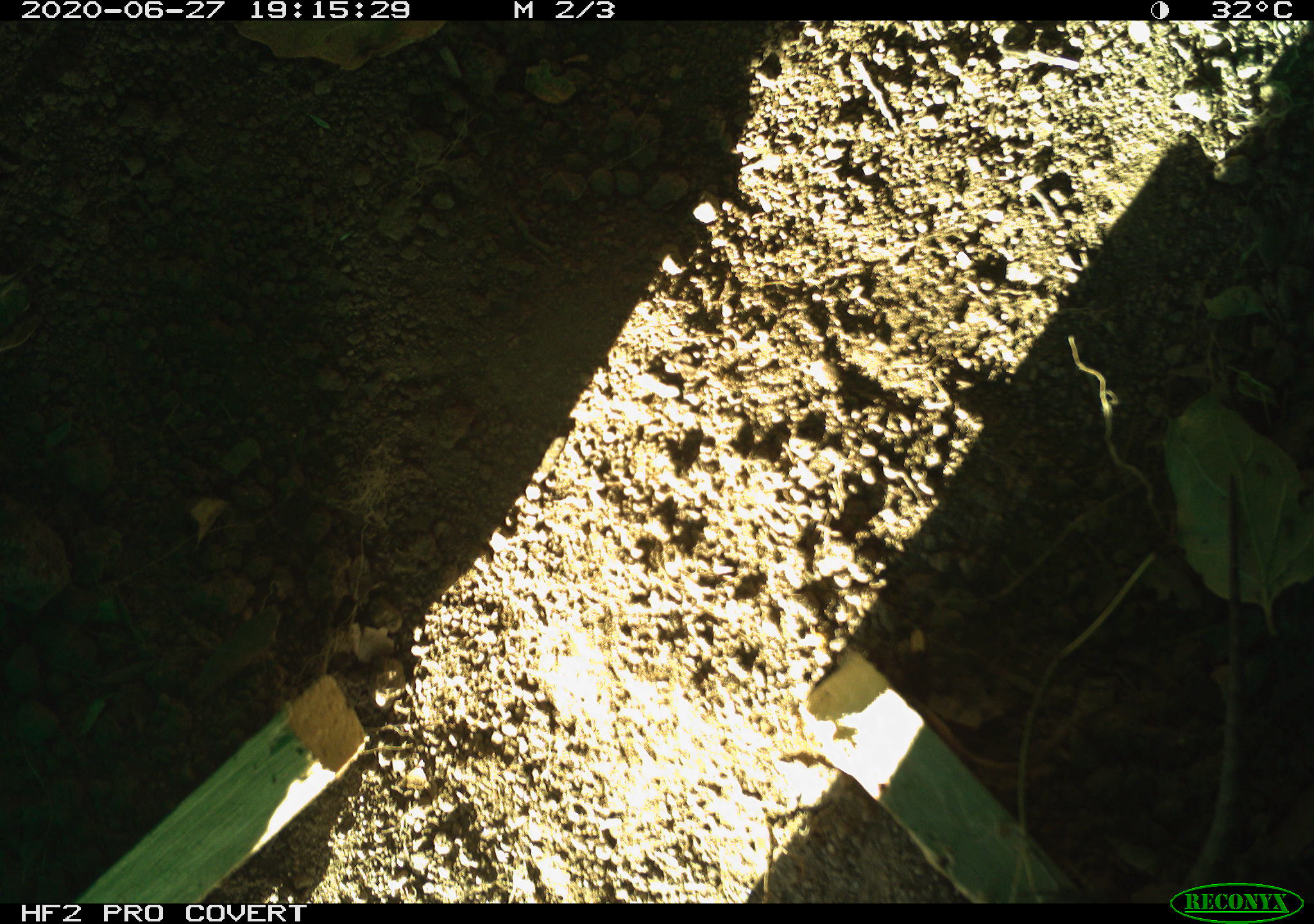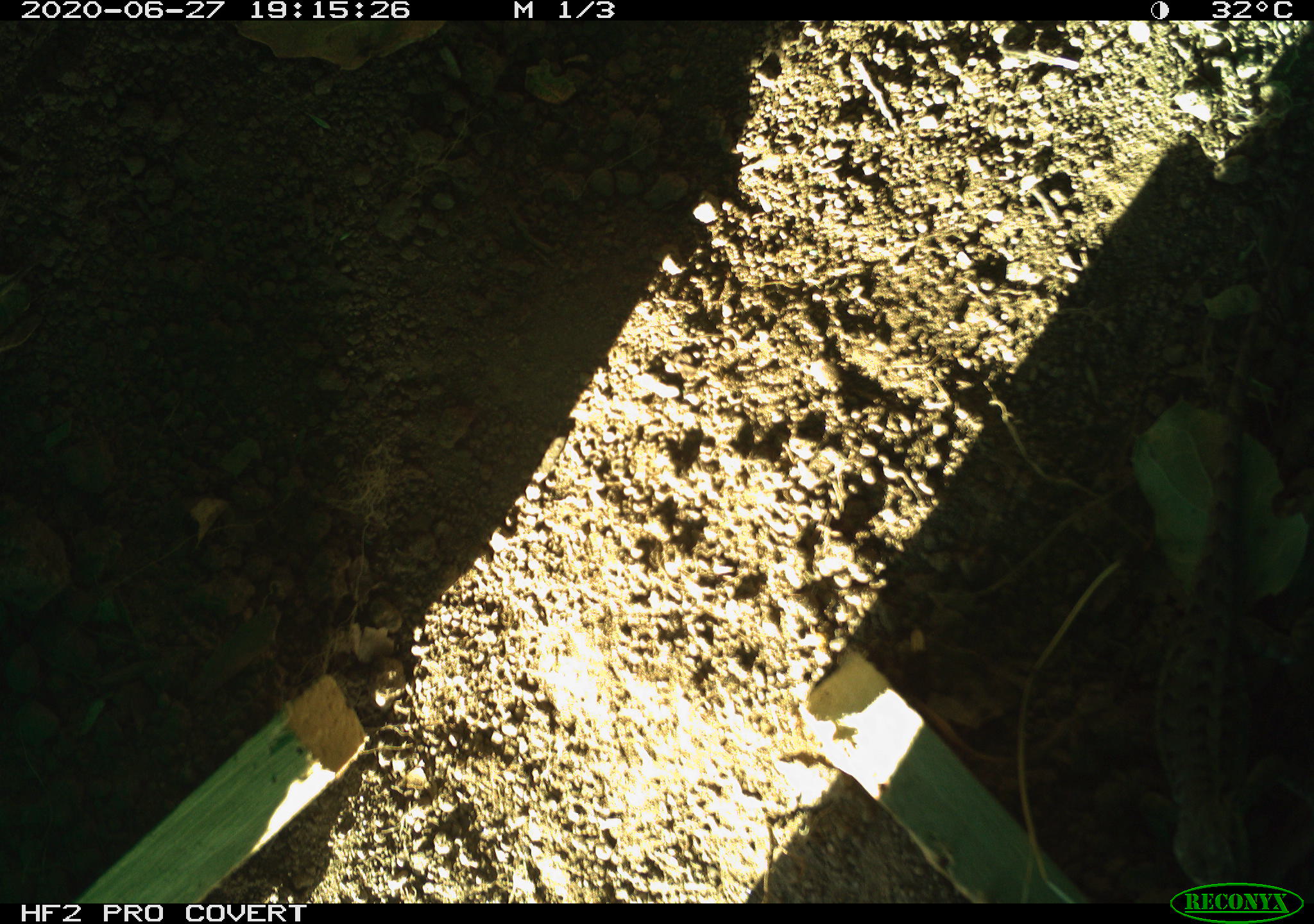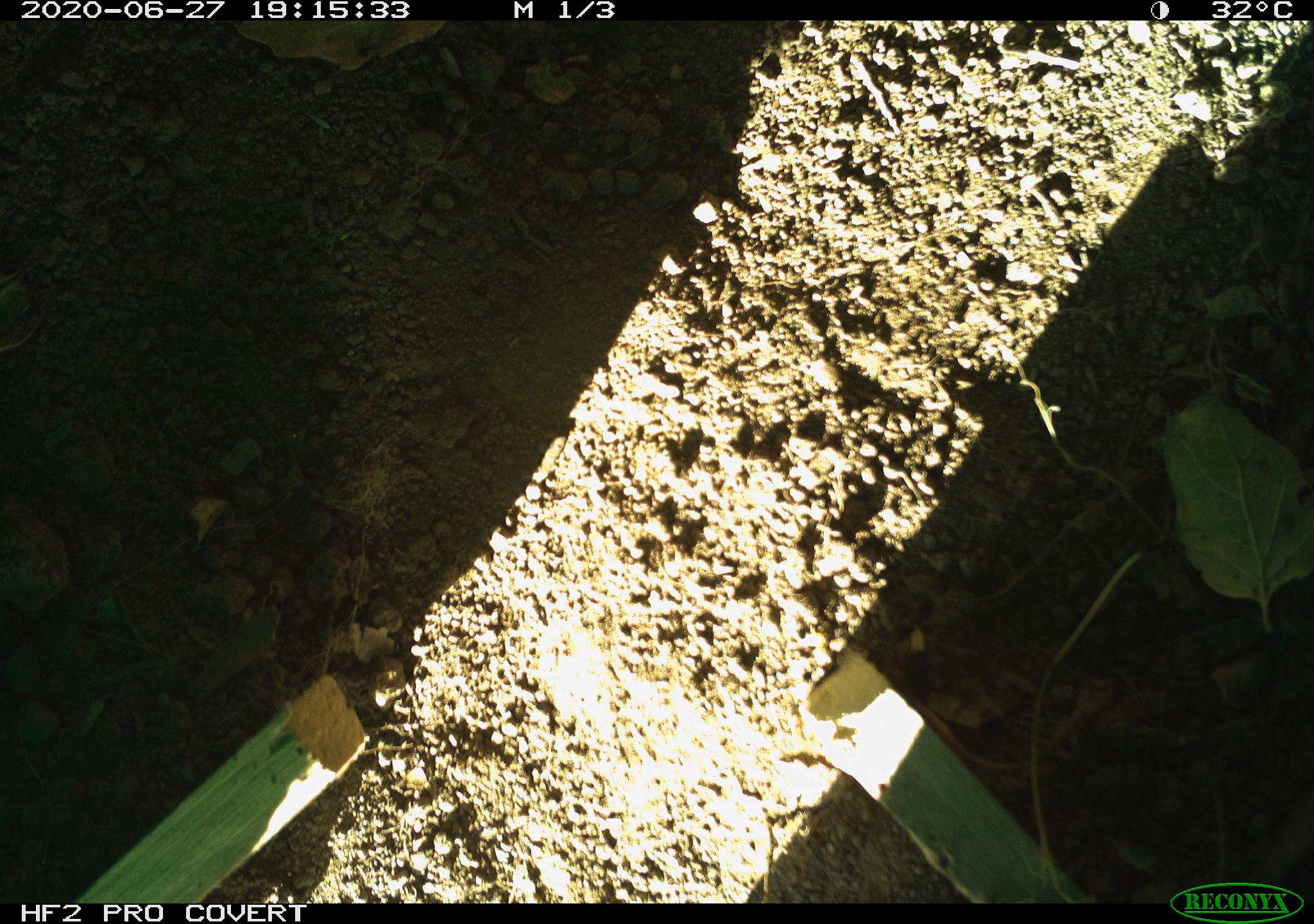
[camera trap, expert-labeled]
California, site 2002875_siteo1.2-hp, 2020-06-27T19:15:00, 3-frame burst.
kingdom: Animalia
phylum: Chordata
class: Reptilia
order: Squamata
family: Phrynosomatidae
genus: Sceloporus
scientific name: Sceloporus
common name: spiny lizards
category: sceloporus species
Sceloporus species (spiny lizards) (Sceloporus).